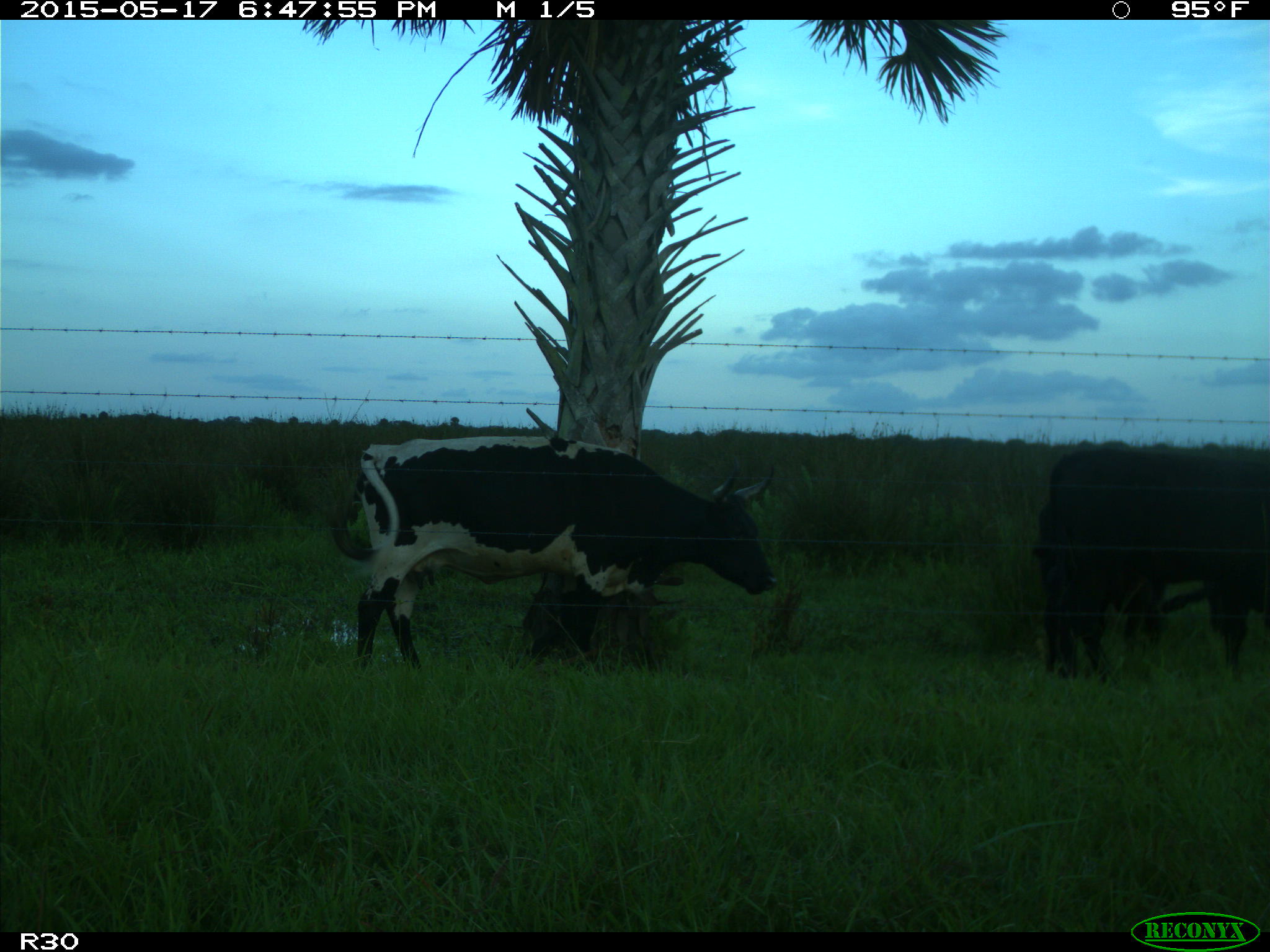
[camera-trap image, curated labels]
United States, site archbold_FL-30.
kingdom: Animalia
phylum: Chordata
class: Mammalia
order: Artiodactyla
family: Bovidae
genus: Bos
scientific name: Bos taurus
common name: domestic cow